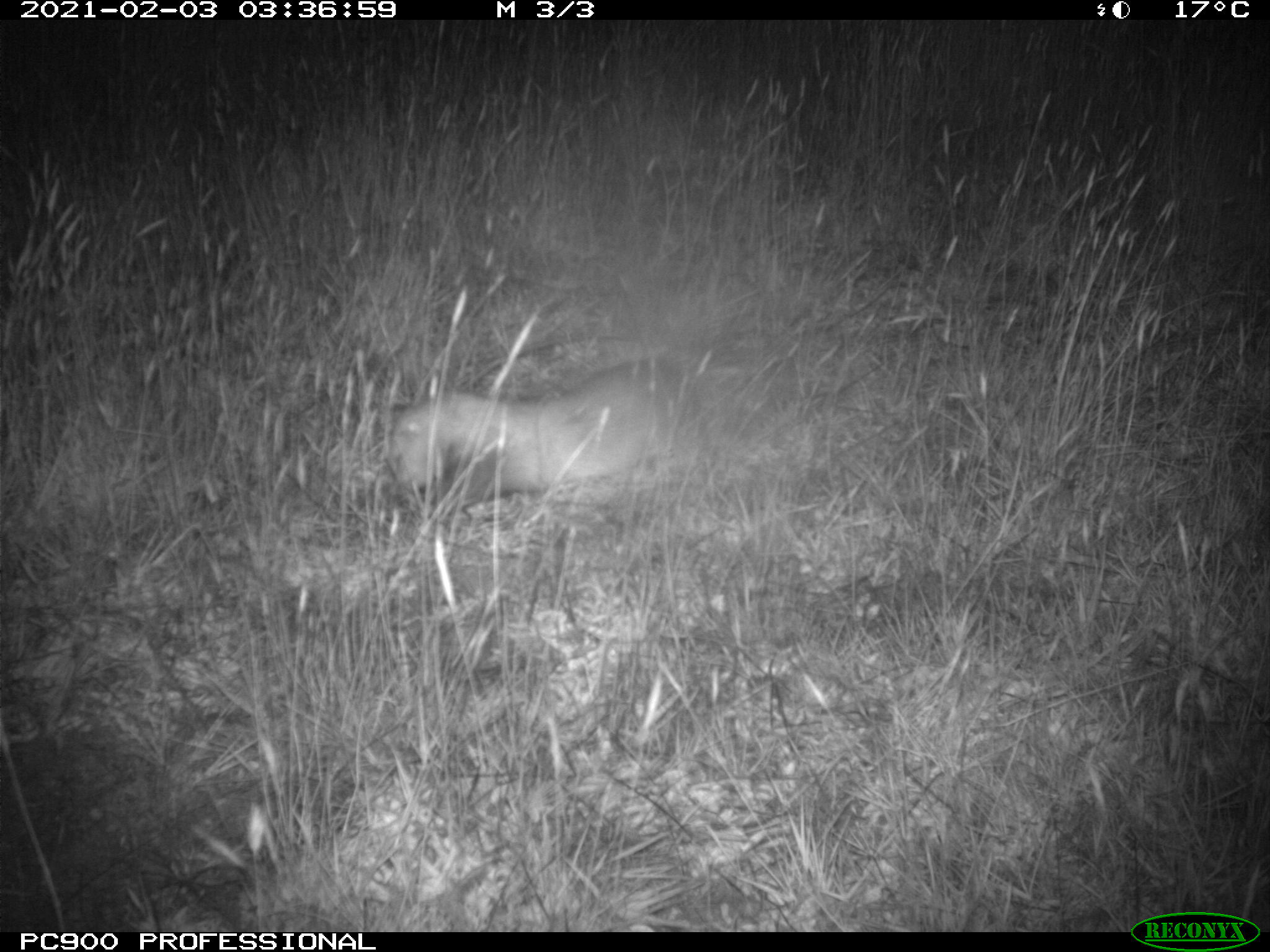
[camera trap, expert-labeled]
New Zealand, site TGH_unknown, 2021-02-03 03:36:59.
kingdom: Animalia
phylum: Chordata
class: Mammalia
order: Carnivora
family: Mustelidae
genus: Mustela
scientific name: Mustela furo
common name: ferret